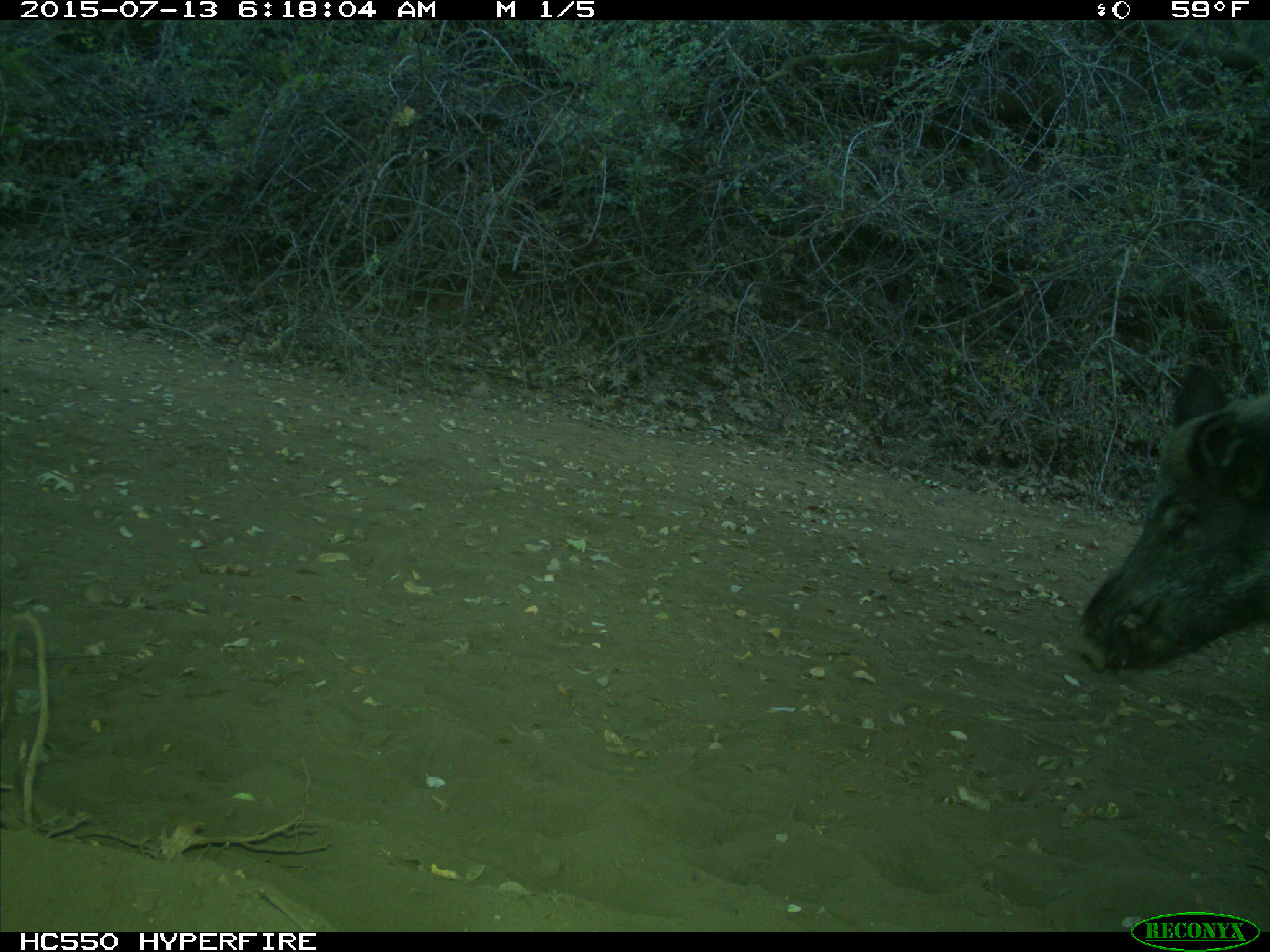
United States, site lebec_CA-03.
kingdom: Animalia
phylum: Chordata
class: Mammalia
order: Artiodactyla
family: Suidae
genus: Sus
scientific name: Sus scrofa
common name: wild boar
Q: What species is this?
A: Sus scrofa (wild boar).